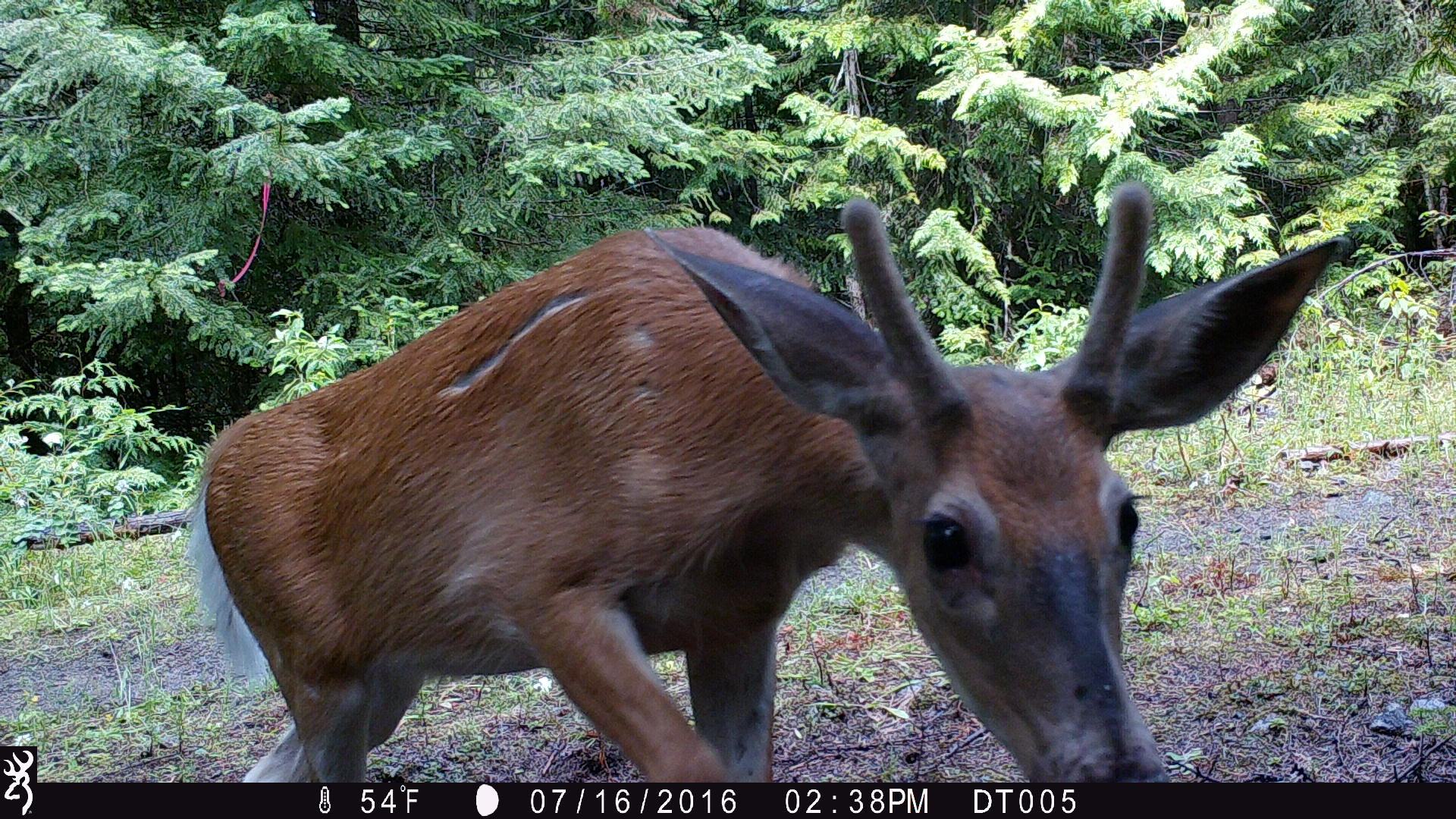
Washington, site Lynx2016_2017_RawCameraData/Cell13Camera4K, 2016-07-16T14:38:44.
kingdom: Animalia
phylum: Chordata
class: Mammalia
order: Artiodactyla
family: Cervidae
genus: Odocoileus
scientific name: Odocoileus virginianus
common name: white-tailed deer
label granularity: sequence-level